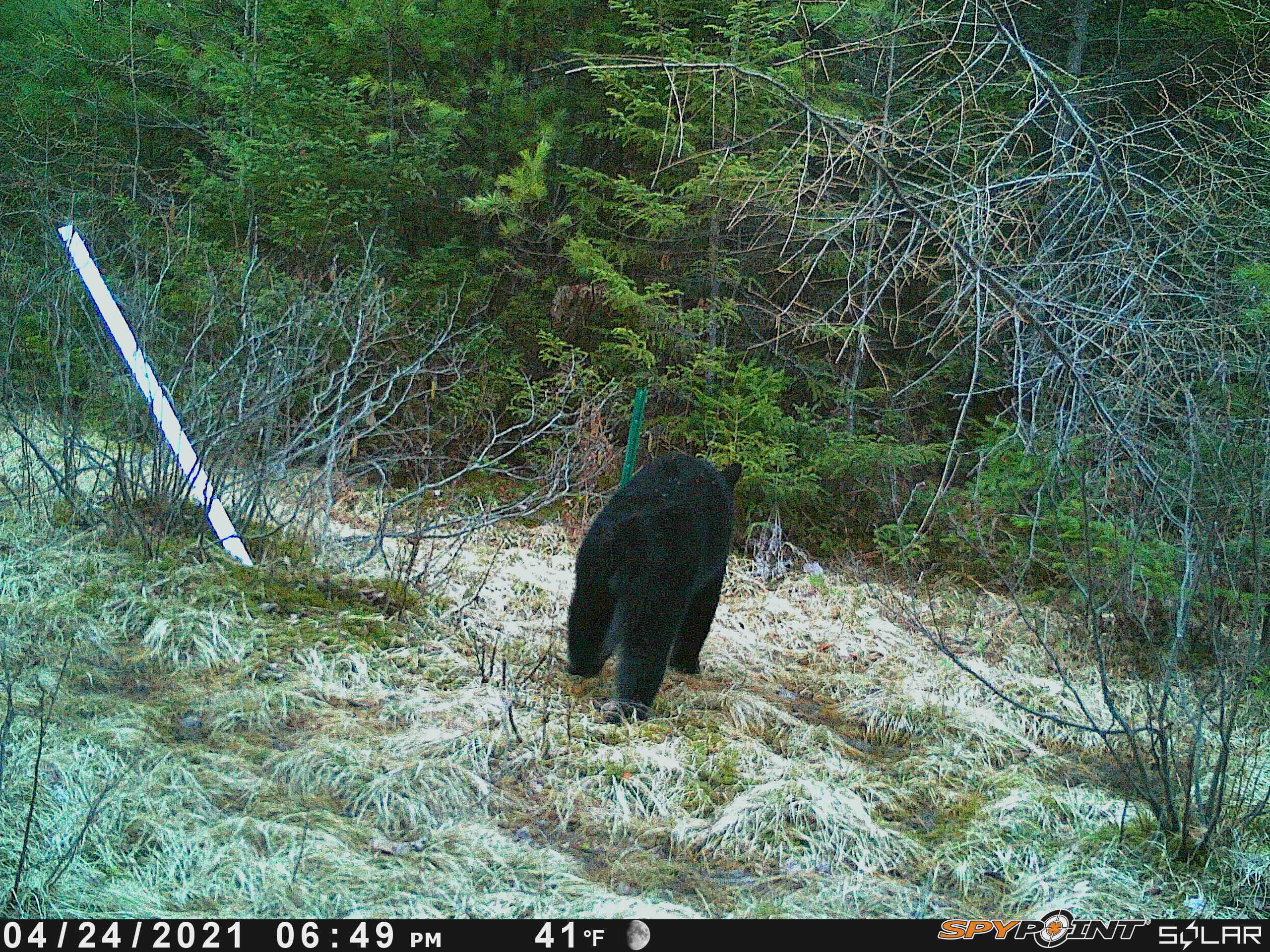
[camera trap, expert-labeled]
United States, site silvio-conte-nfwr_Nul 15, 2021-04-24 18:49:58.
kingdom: Animalia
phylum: Chordata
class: Mammalia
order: Carnivora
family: Ursidae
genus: Ursus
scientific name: Ursus americanus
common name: black bear